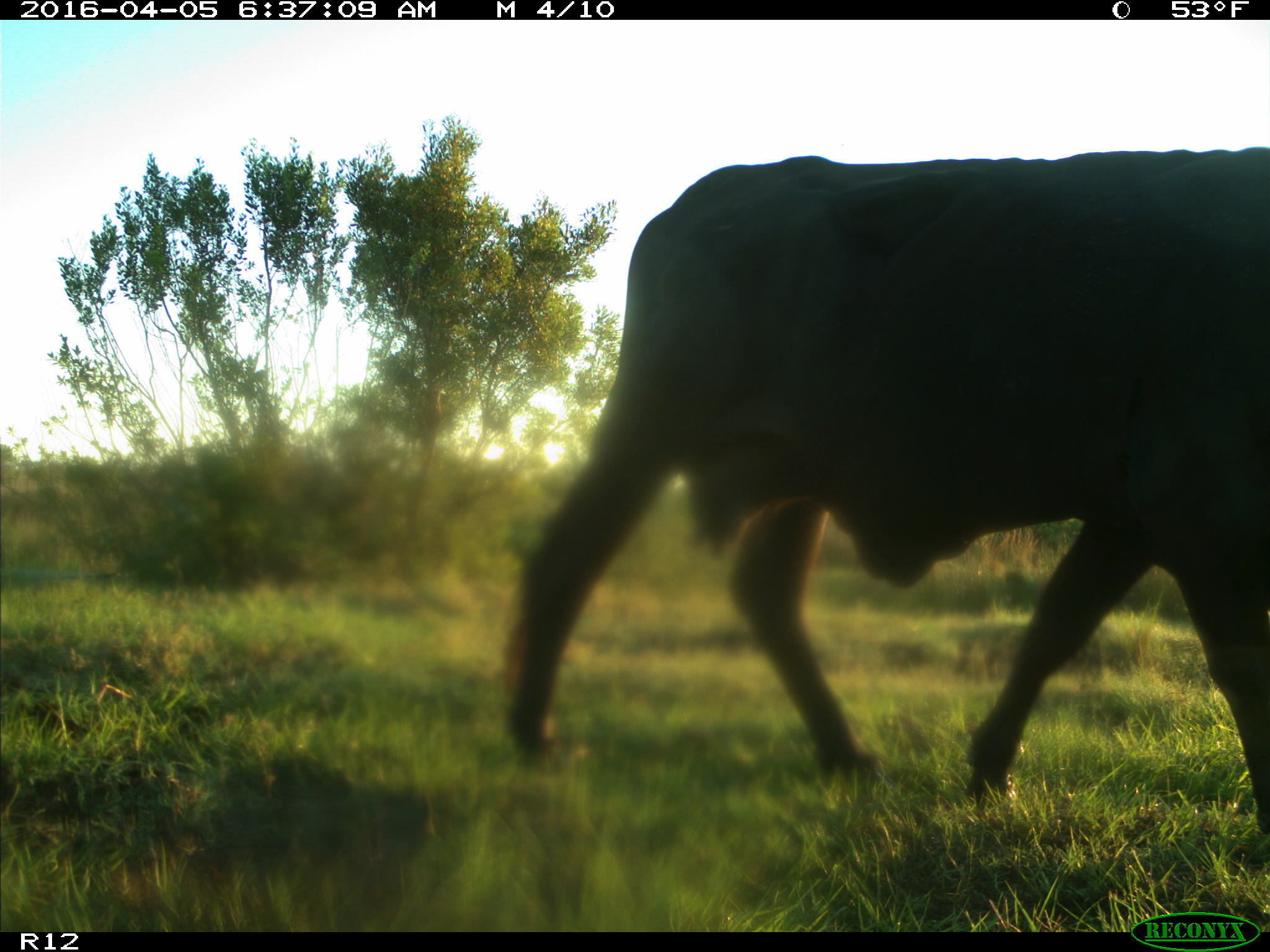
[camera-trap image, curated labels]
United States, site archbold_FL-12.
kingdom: Animalia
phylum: Chordata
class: Mammalia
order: Artiodactyla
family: Bovidae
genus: Bos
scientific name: Bos taurus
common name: domestic cow